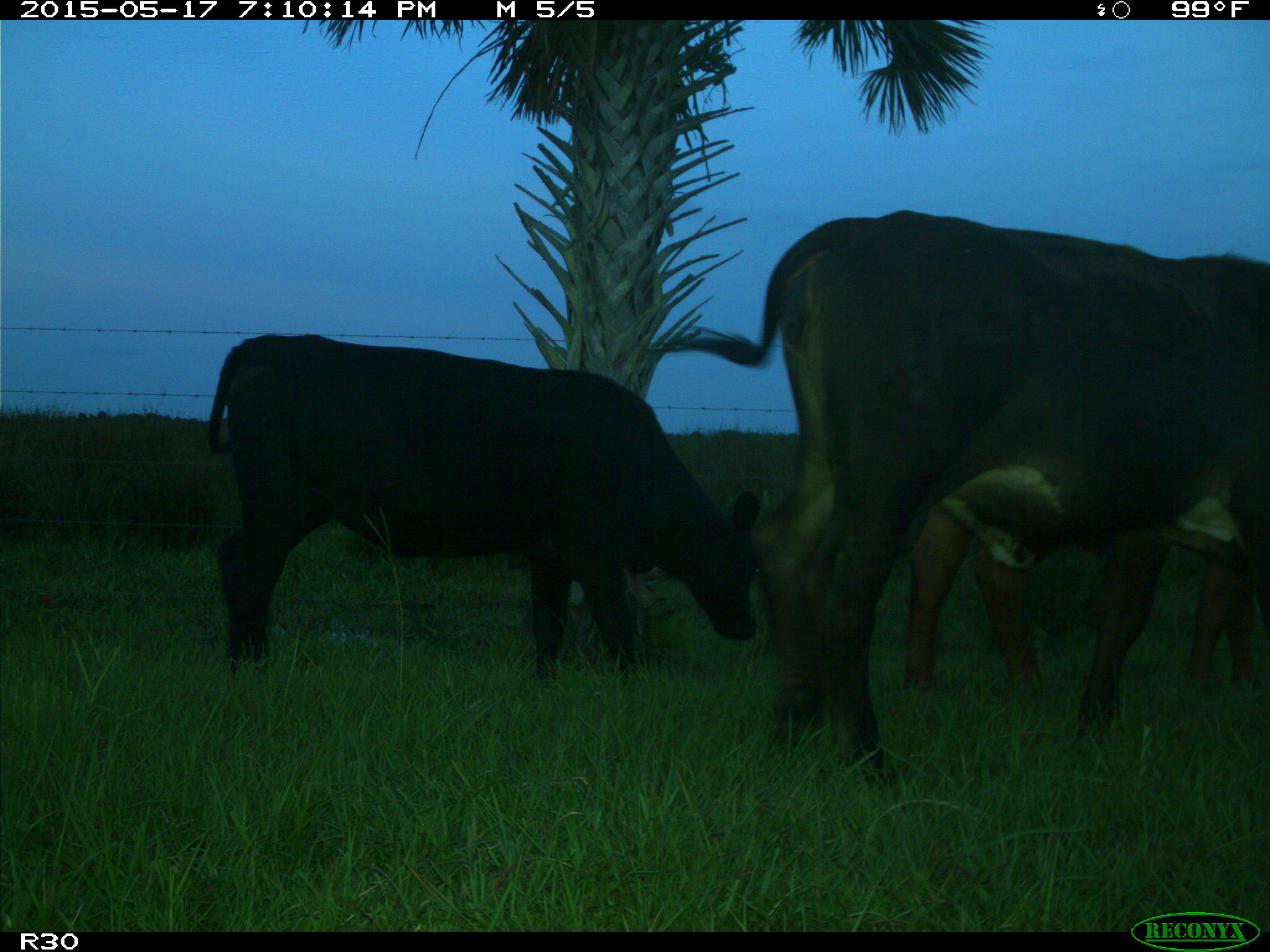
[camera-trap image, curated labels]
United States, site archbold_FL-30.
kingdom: Animalia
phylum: Chordata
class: Mammalia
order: Artiodactyla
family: Bovidae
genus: Bos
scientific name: Bos taurus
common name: domestic cow